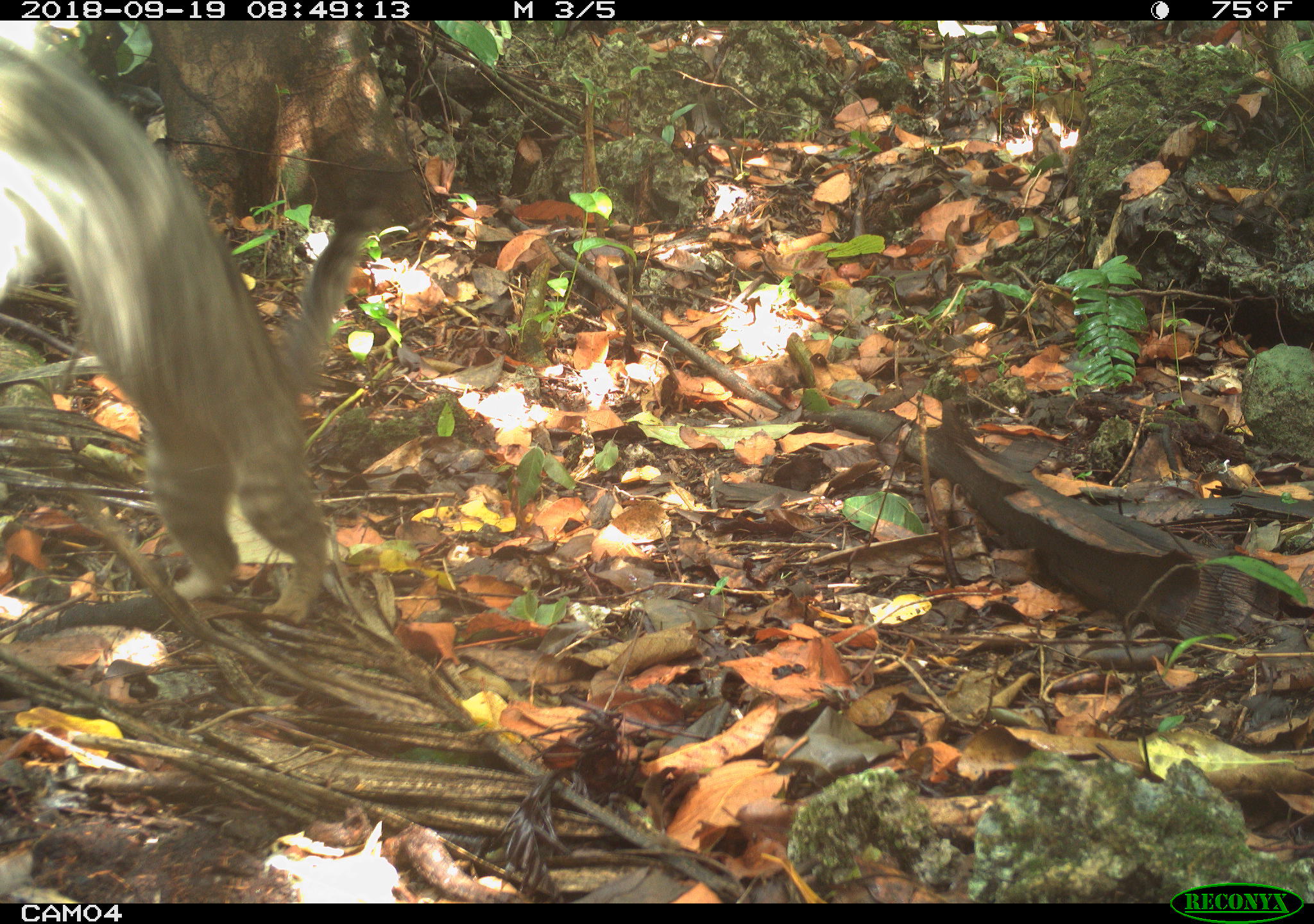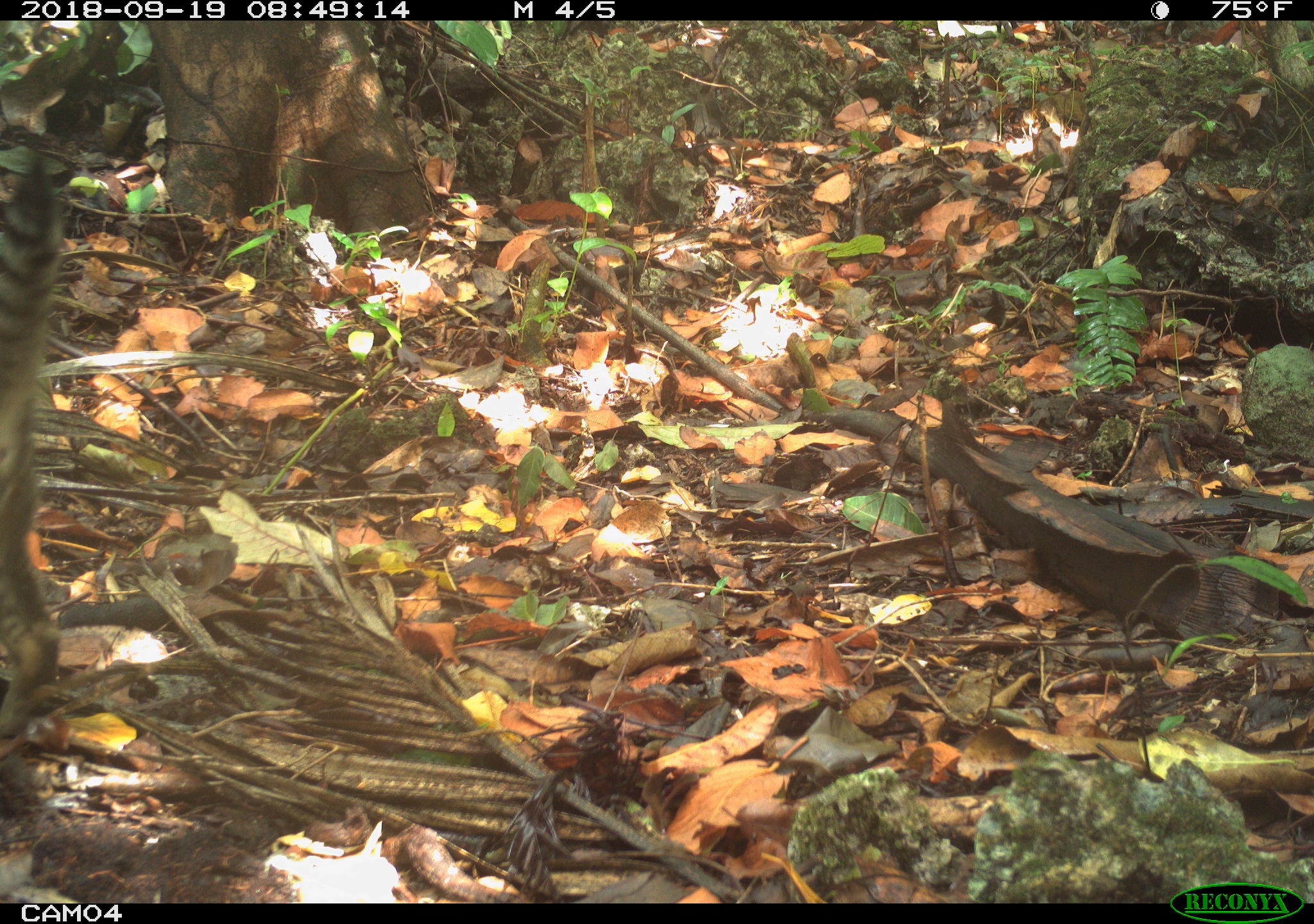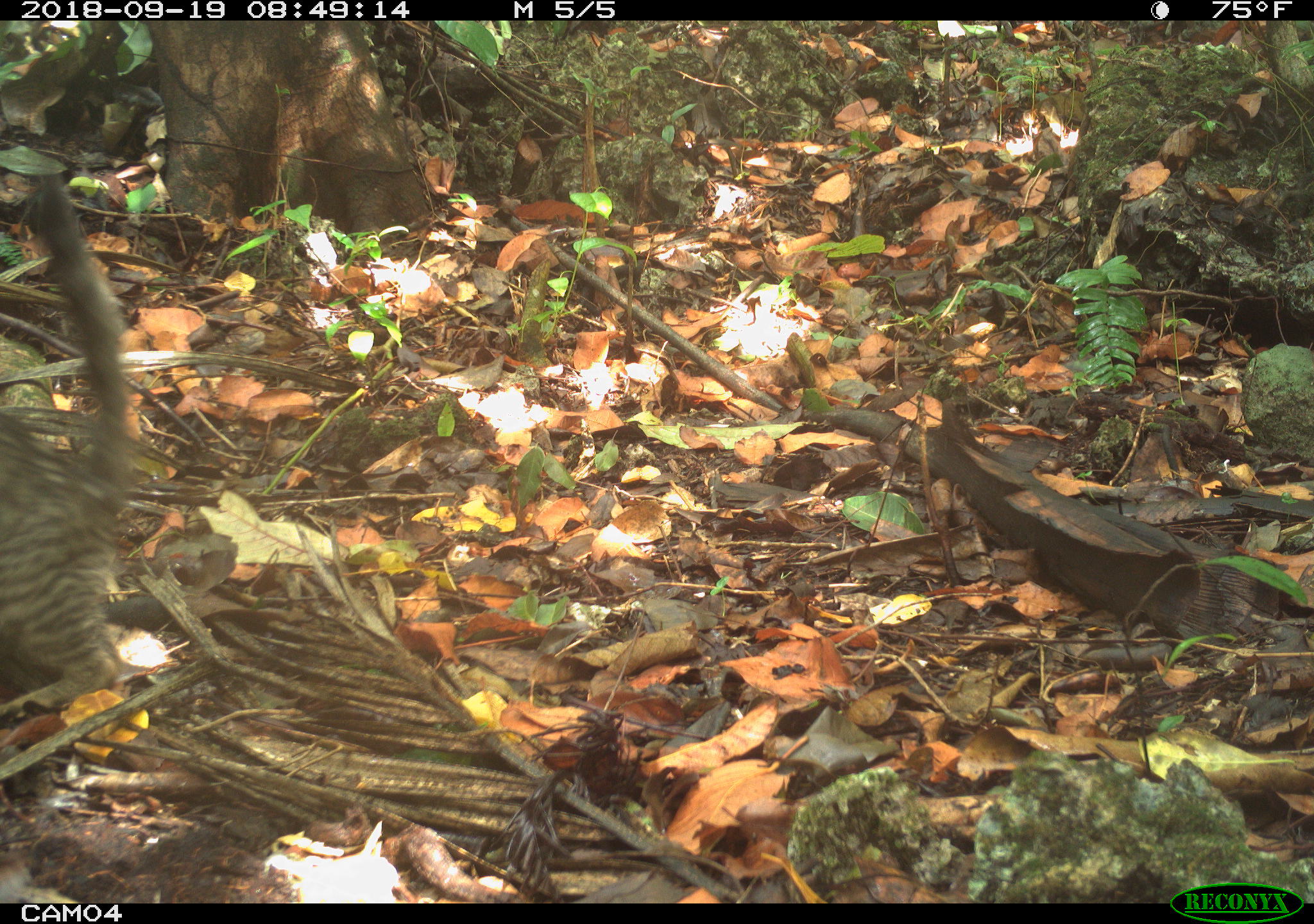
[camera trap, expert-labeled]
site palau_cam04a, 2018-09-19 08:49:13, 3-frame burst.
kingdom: Animalia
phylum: Chordata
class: Mammalia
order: Carnivora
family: Felidae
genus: Felis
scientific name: Felis catus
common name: cat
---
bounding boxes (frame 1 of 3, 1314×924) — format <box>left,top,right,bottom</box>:
cat: <box>0,17,395,632</box>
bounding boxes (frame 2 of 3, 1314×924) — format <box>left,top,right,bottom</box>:
cat: <box>0,140,68,748</box>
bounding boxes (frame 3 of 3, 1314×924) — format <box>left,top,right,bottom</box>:
cat: <box>1,166,141,742</box>